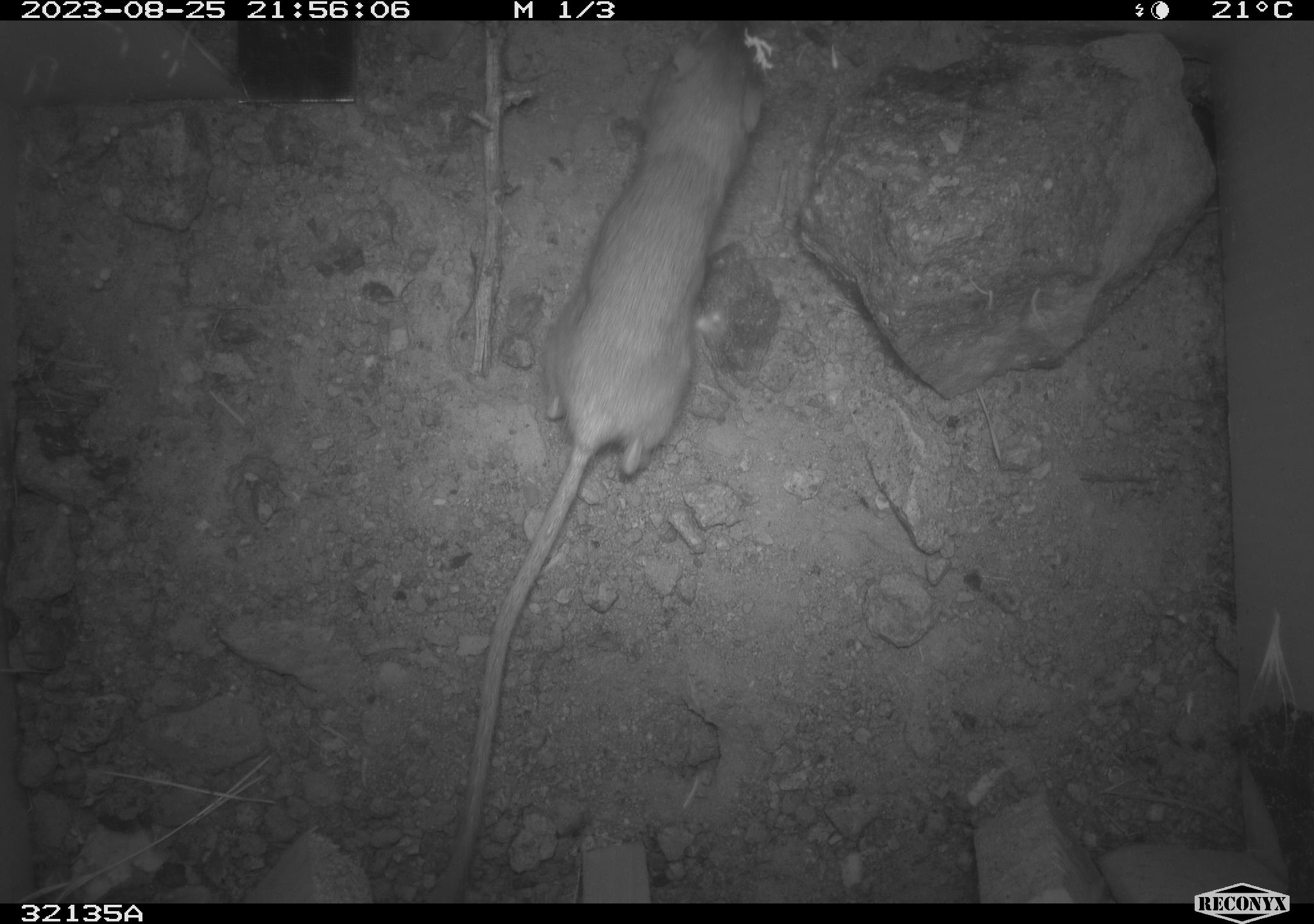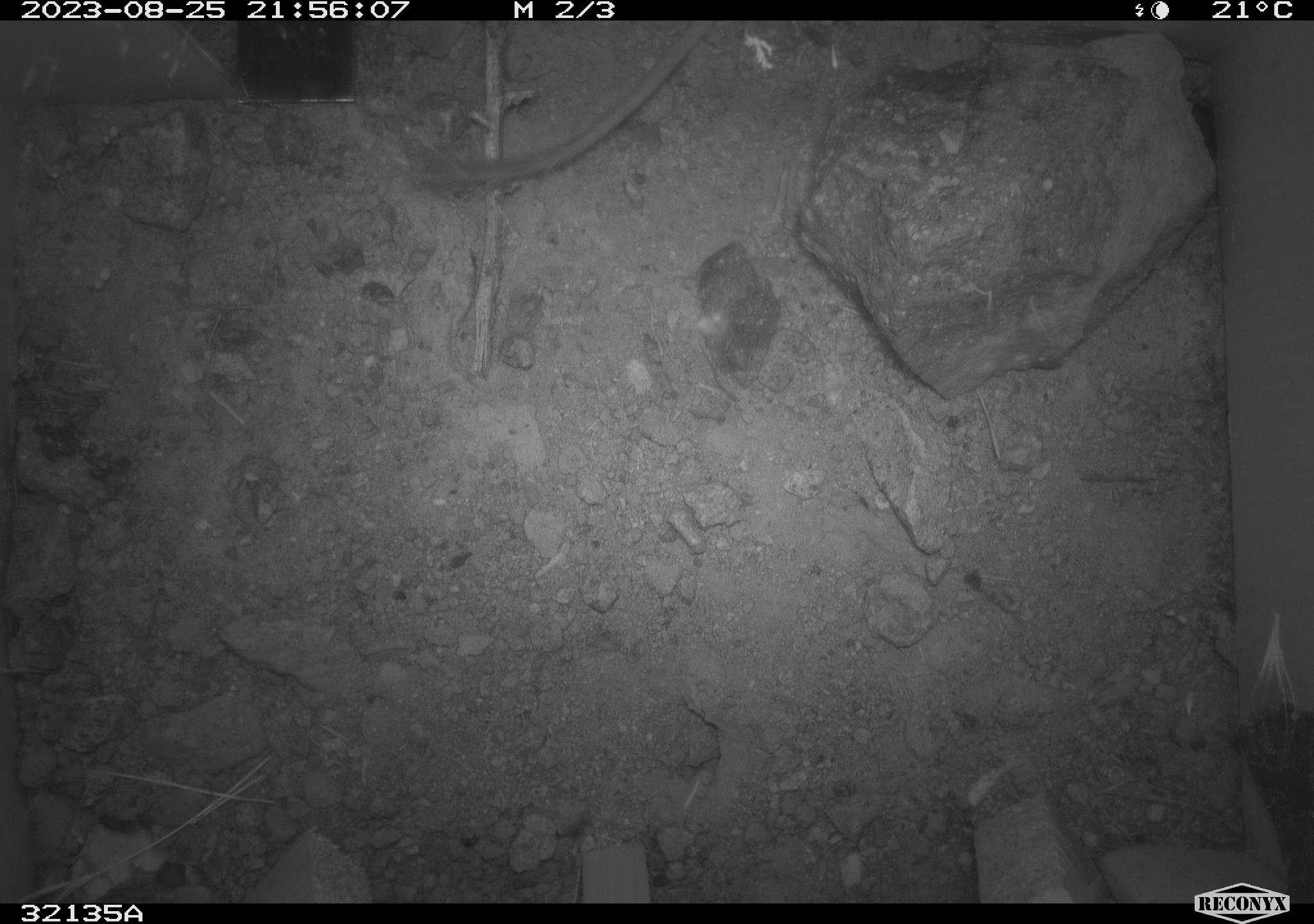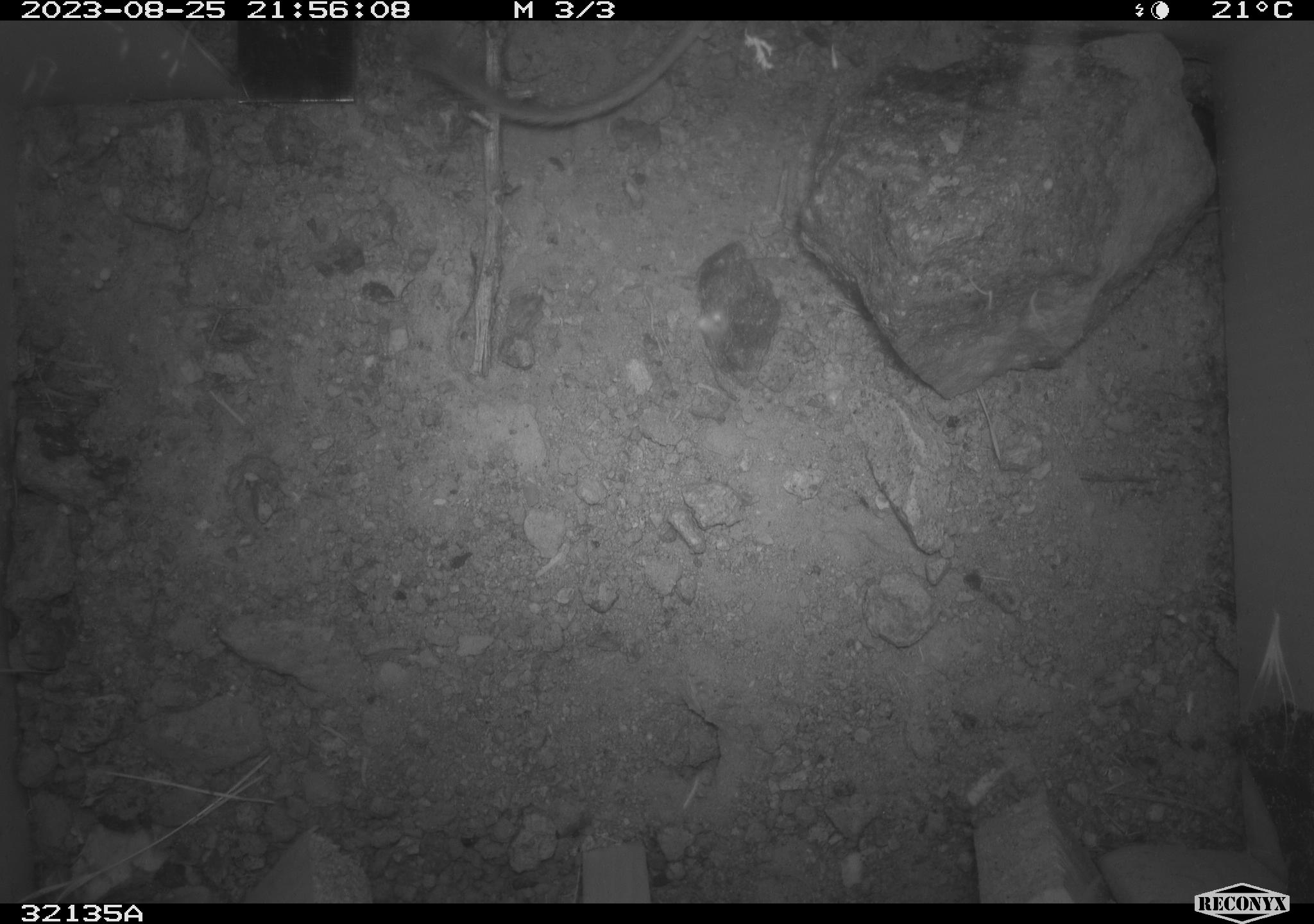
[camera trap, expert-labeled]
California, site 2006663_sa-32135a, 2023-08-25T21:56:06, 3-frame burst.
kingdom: Animalia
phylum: Chordata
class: Mammalia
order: Rodentia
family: Heteromyidae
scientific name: Heteromyidae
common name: kangaroo rats and pocket mice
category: heteromyidae family